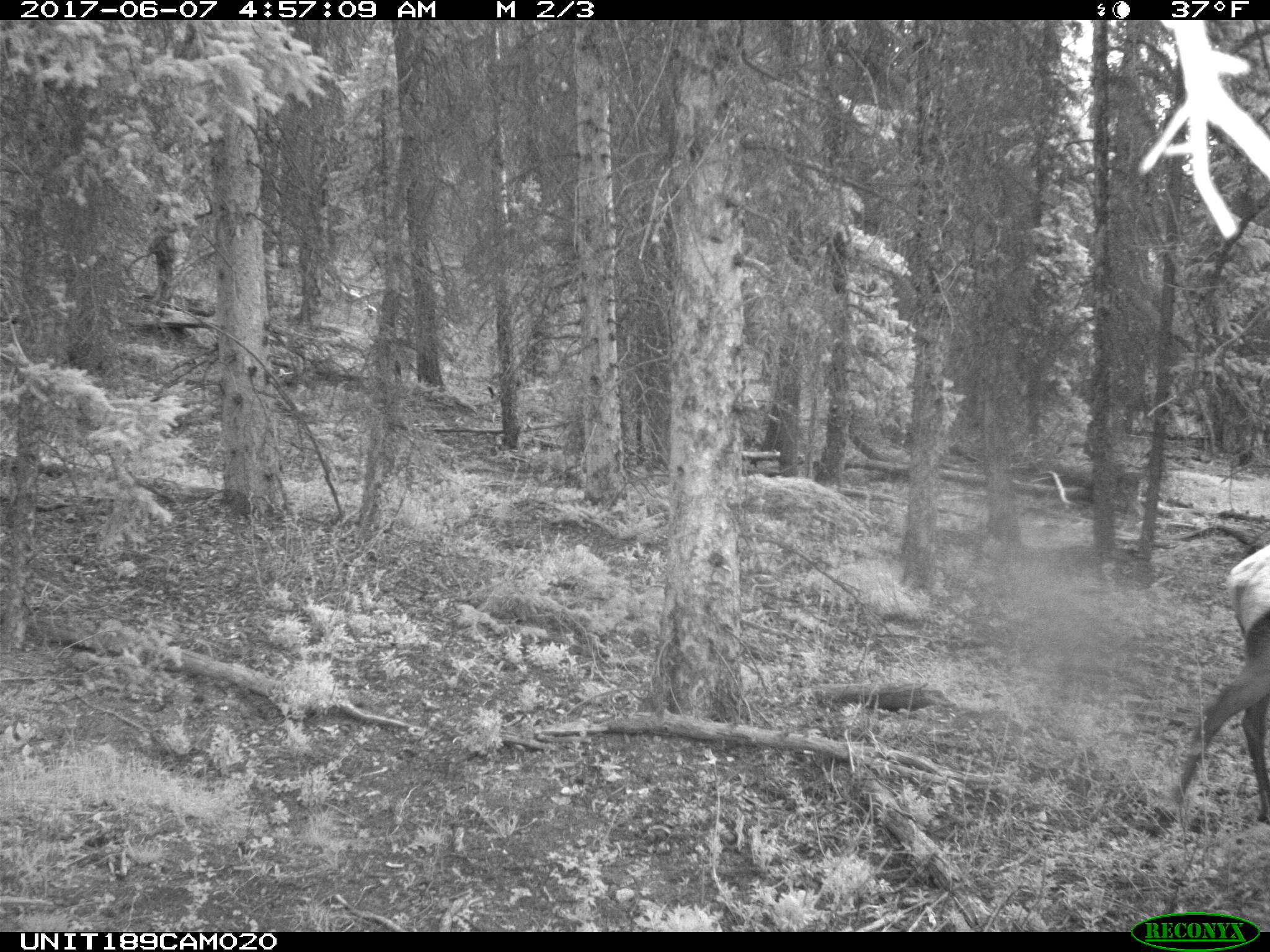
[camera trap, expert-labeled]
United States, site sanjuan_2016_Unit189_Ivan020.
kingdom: Animalia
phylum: Chordata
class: Mammalia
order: Artiodactyla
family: Cervidae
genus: Cervus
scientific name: Cervus elaphus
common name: red deer